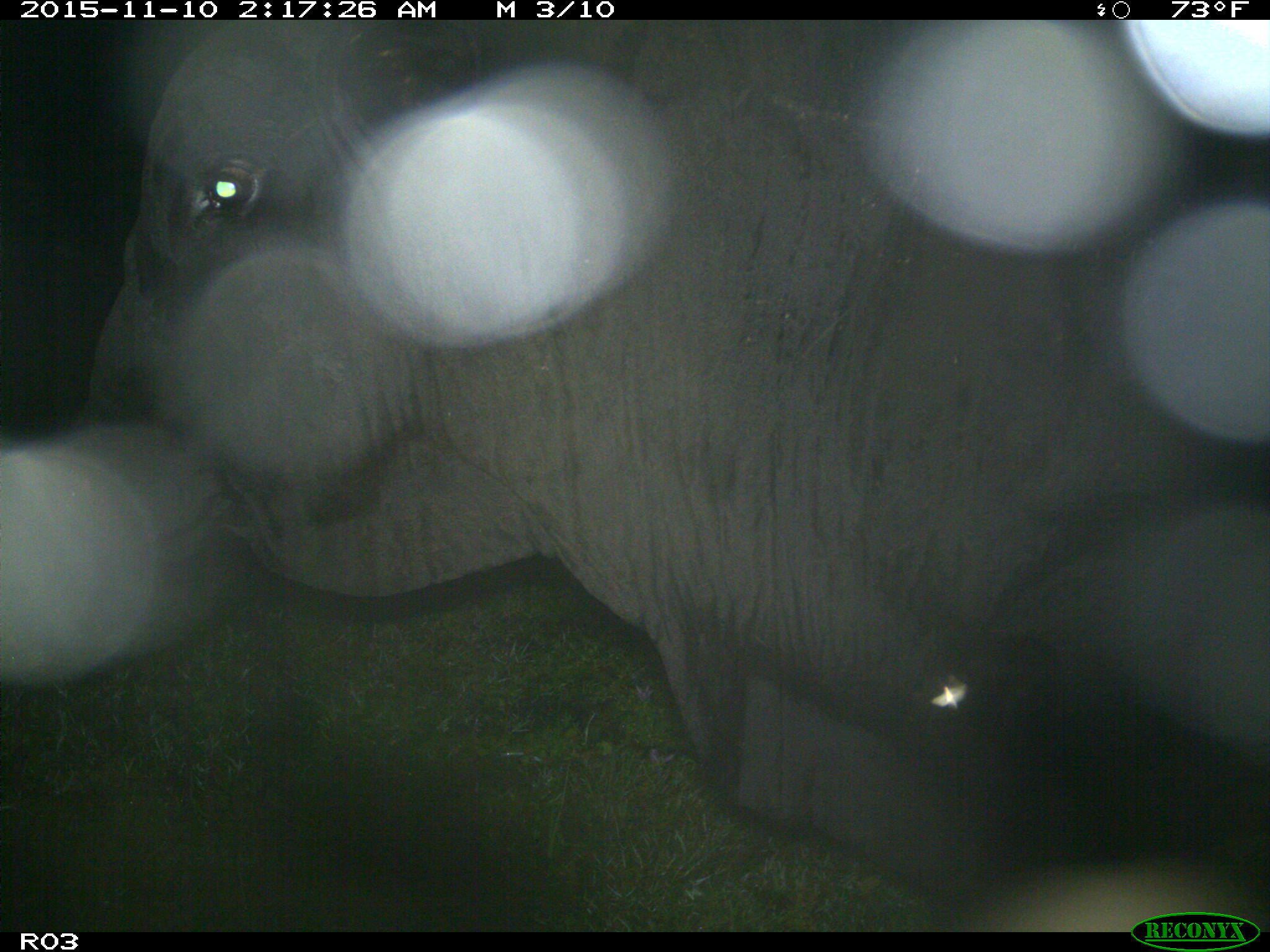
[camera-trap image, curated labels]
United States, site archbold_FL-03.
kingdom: Animalia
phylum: Chordata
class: Mammalia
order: Artiodactyla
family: Bovidae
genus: Bos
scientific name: Bos taurus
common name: domestic cow